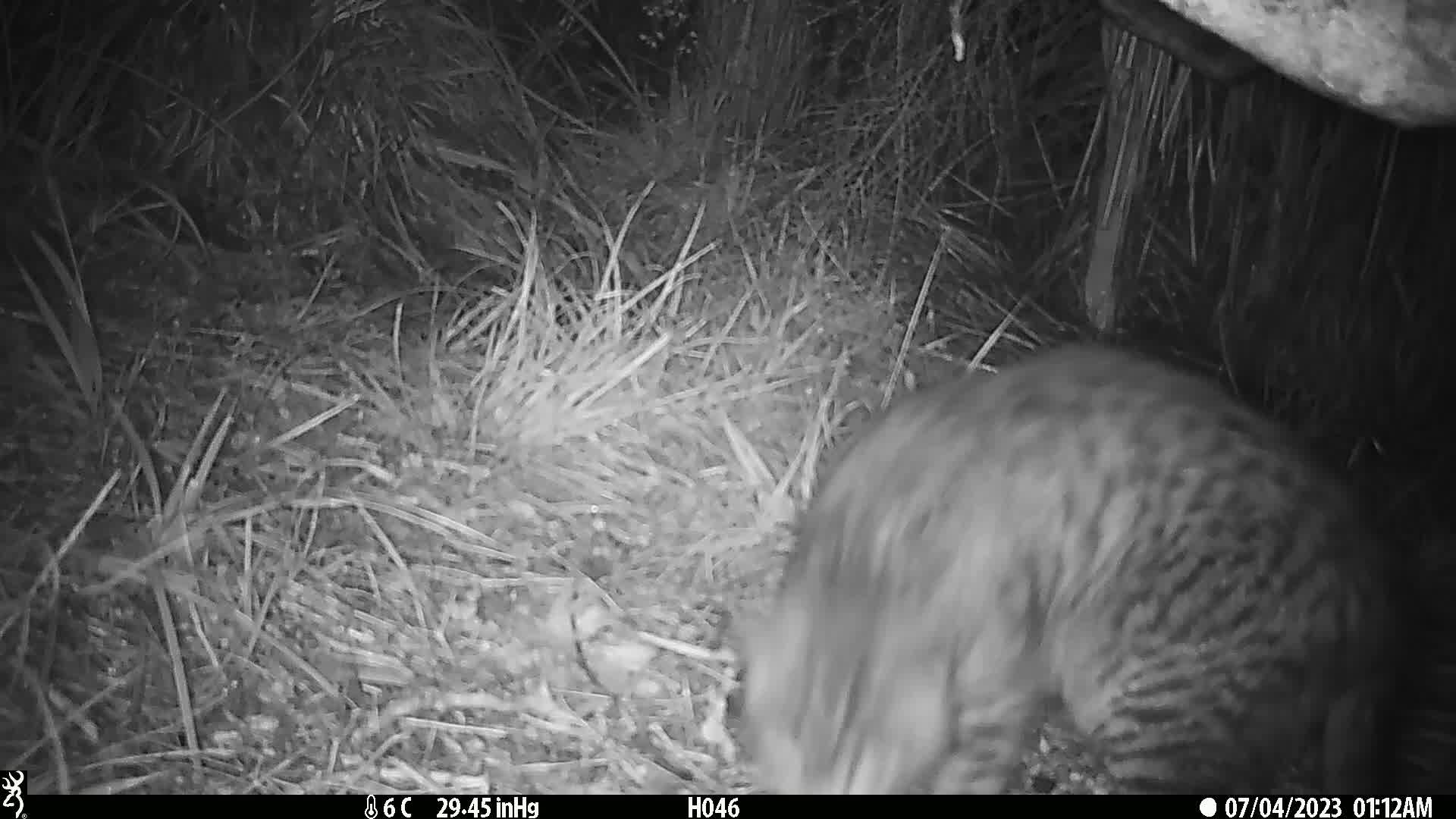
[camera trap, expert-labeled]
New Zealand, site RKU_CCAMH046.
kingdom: Animalia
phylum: Chordata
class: Mammalia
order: Carnivora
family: Felidae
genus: Felis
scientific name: Felis catus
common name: domestic cat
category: cat